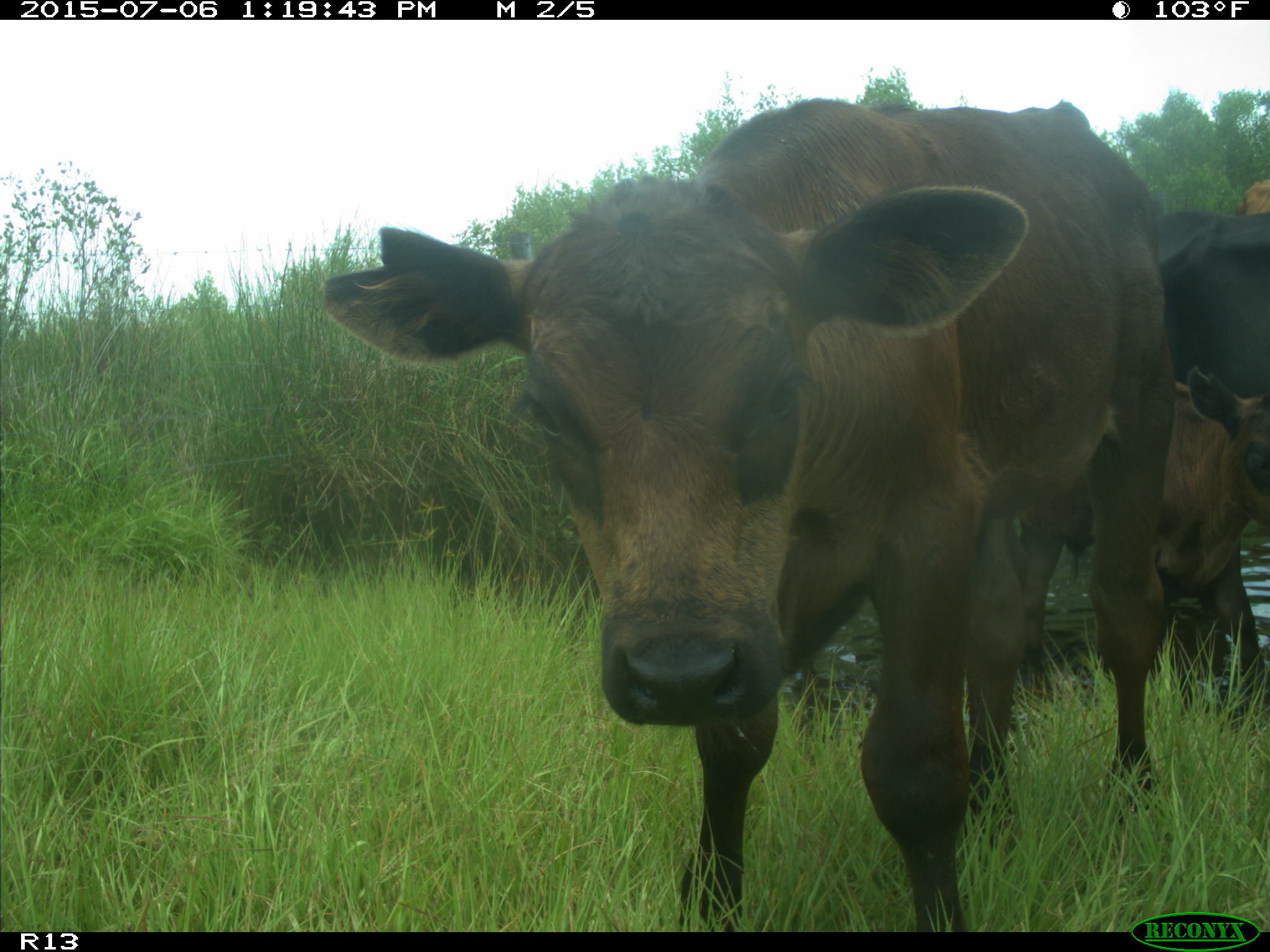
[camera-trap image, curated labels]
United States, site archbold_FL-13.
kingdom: Animalia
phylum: Chordata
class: Mammalia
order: Artiodactyla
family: Bovidae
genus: Bos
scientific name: Bos taurus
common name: domestic cow